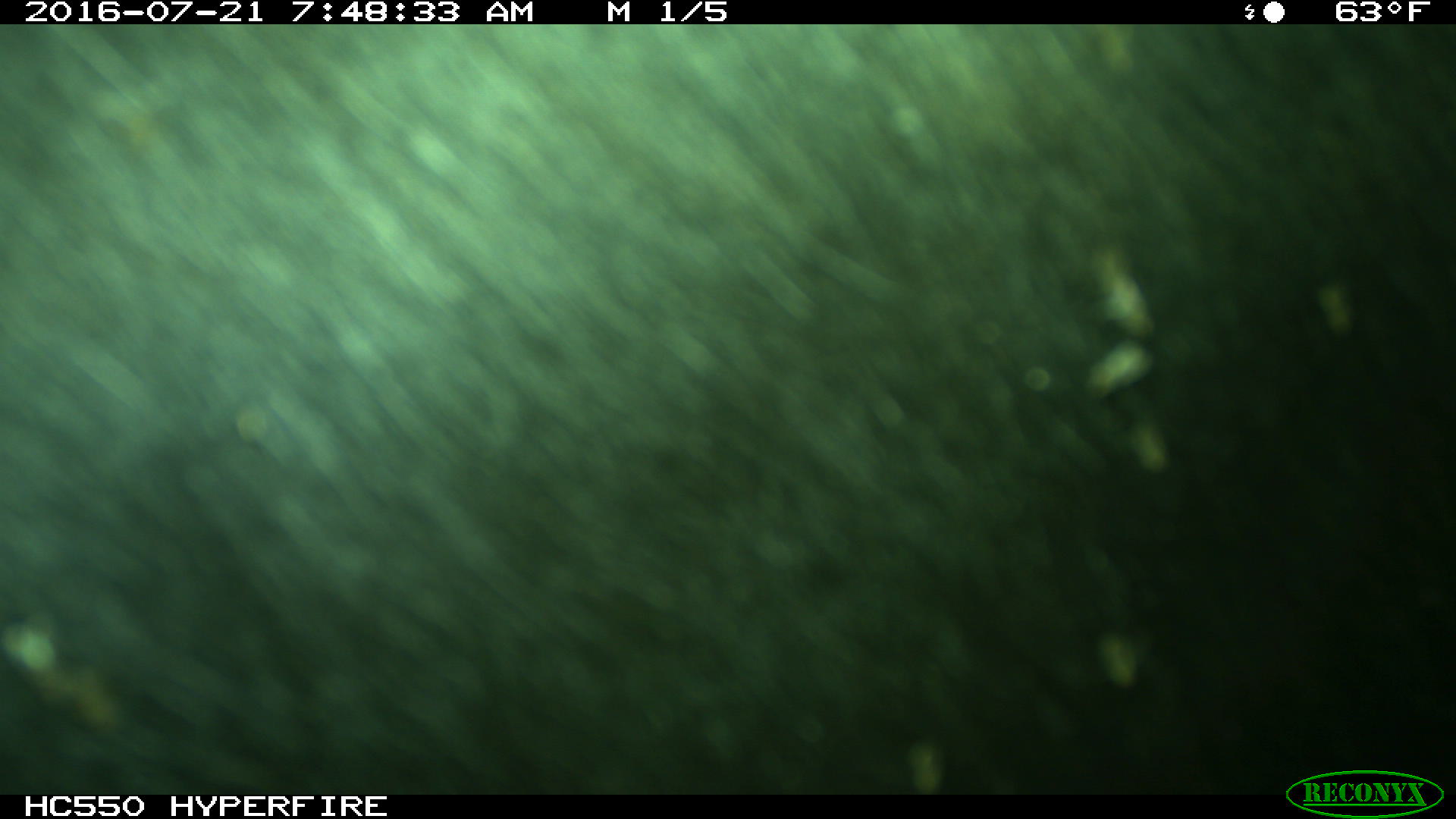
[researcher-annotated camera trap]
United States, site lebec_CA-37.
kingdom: Animalia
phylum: Chordata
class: Mammalia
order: Artiodactyla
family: Bovidae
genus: Bos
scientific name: Bos taurus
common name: domestic cow